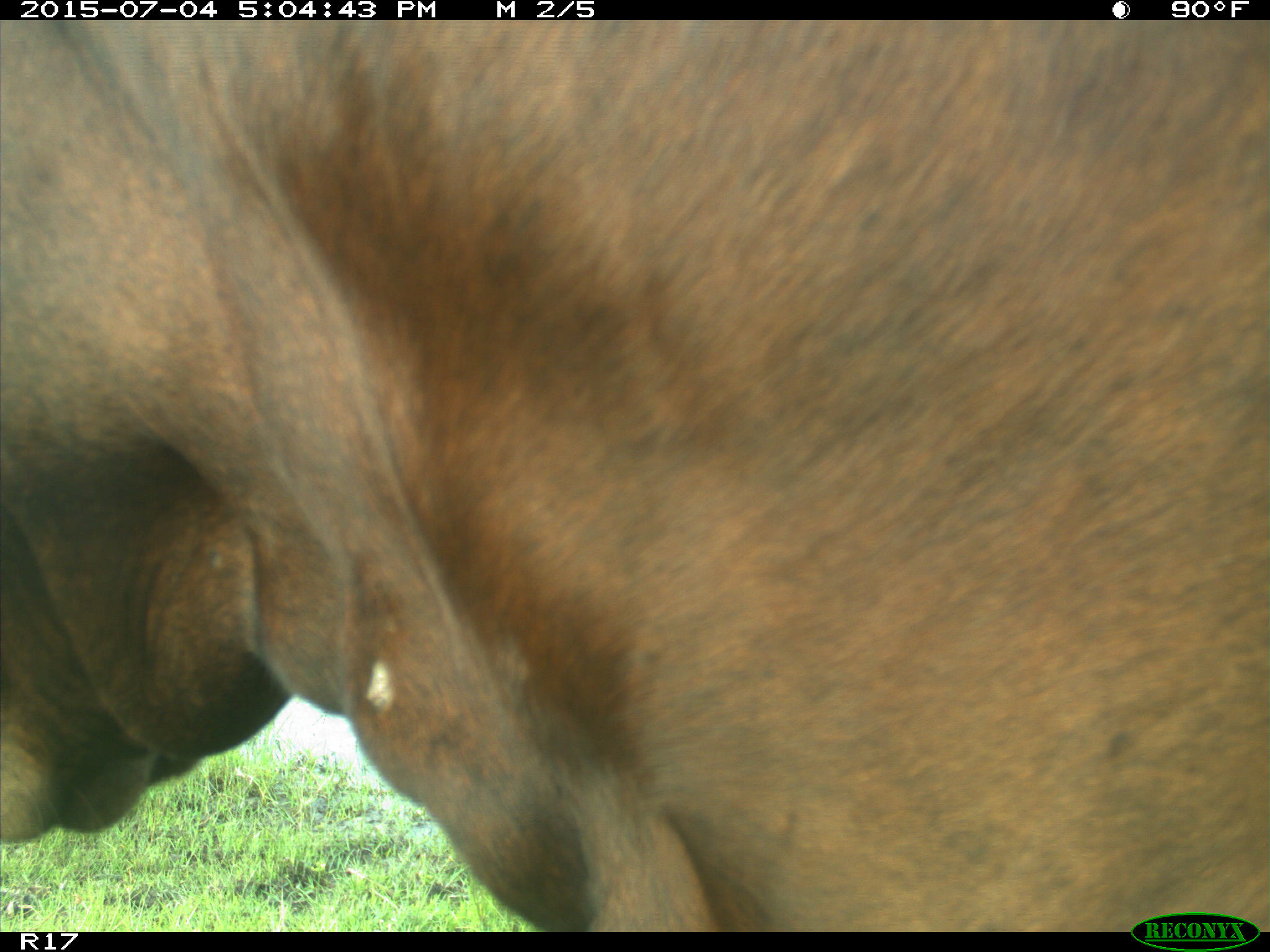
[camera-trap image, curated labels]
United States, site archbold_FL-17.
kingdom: Animalia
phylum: Chordata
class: Mammalia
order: Artiodactyla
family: Bovidae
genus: Bos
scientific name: Bos taurus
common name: domestic cow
Bos taurus (domestic cow).